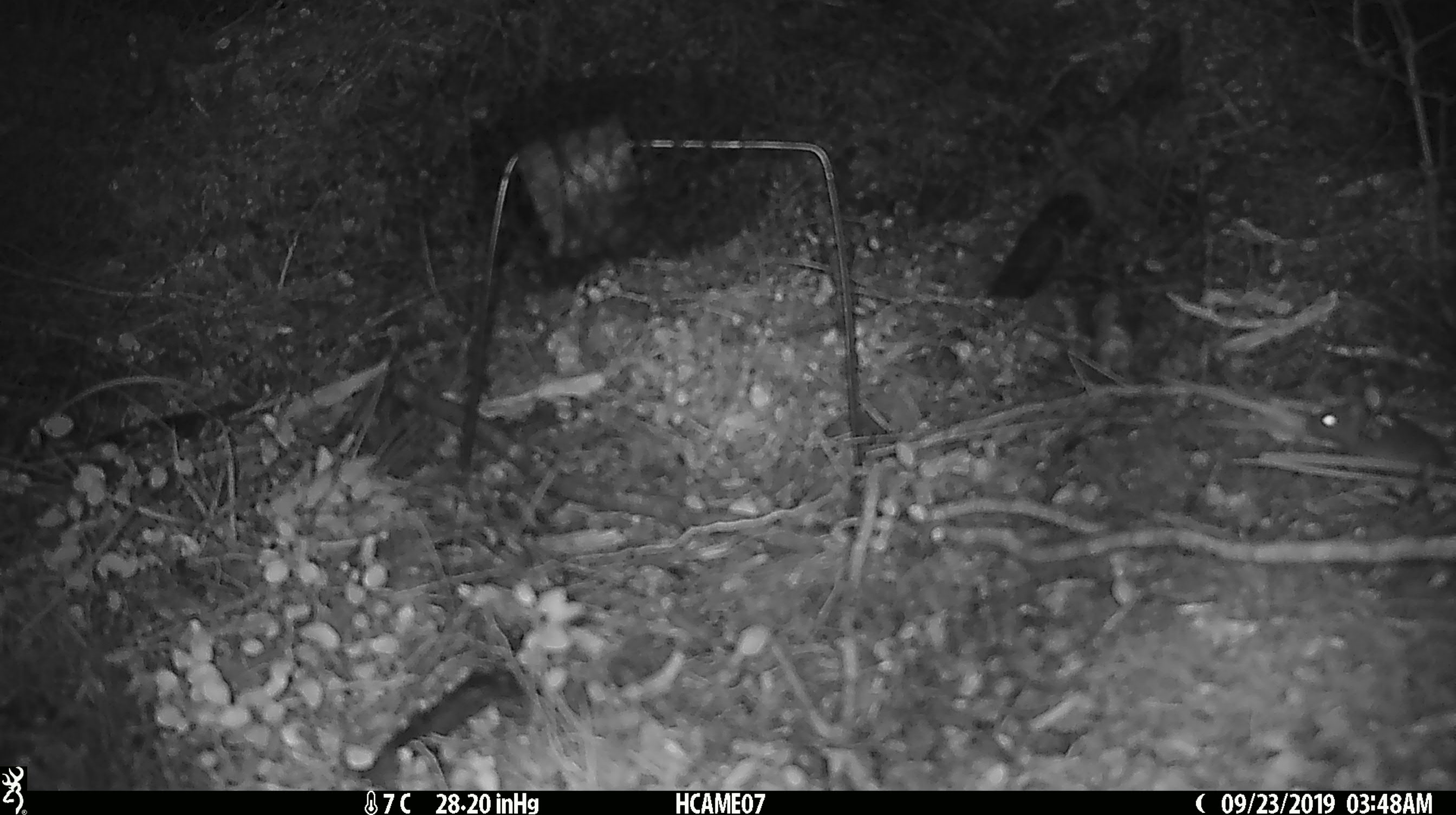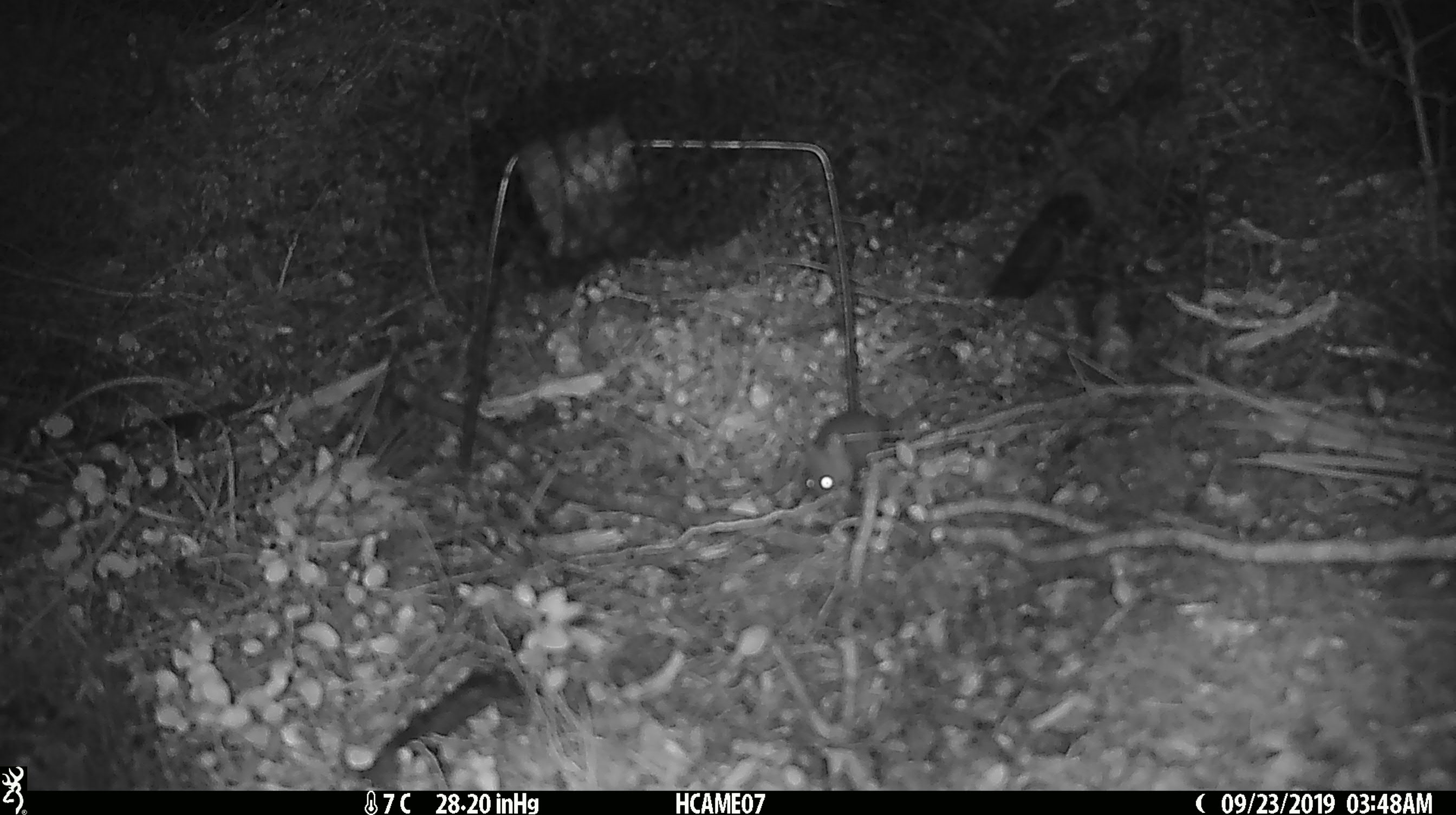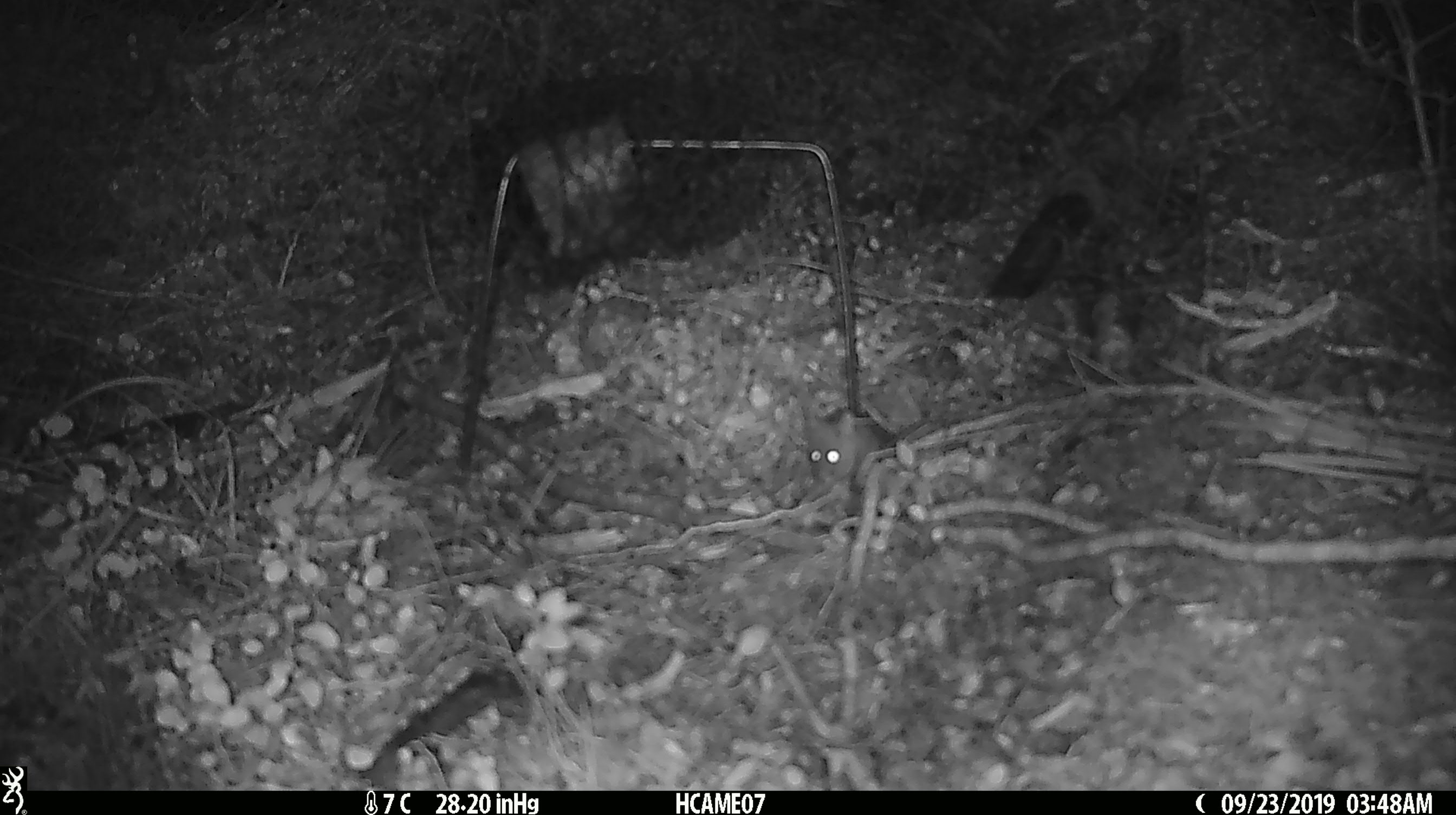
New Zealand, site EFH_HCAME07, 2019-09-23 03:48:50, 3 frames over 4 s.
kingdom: Animalia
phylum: Chordata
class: Mammalia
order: Rodentia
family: Muridae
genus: Mus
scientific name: Mus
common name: mouse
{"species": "mouse (Mus)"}